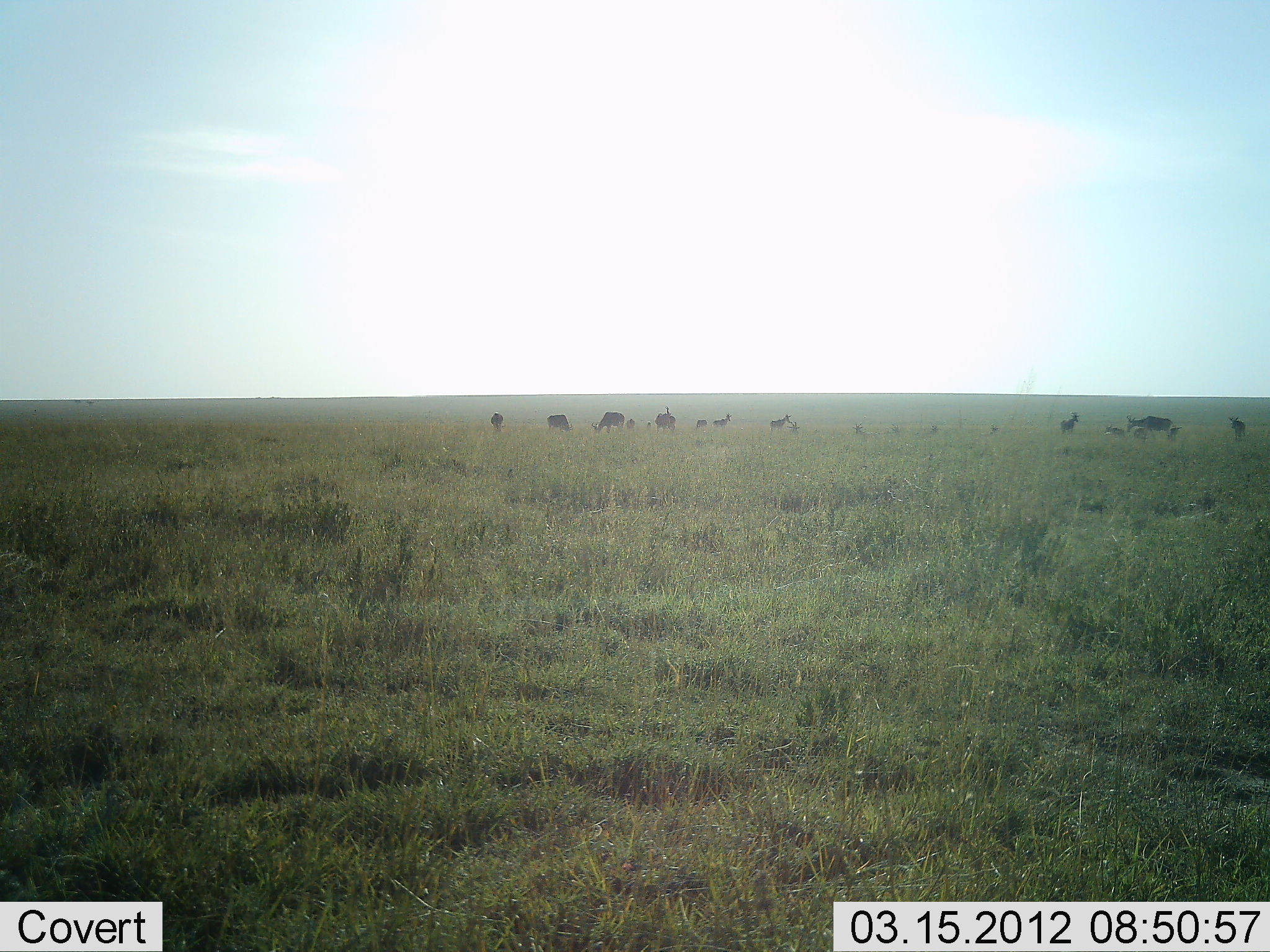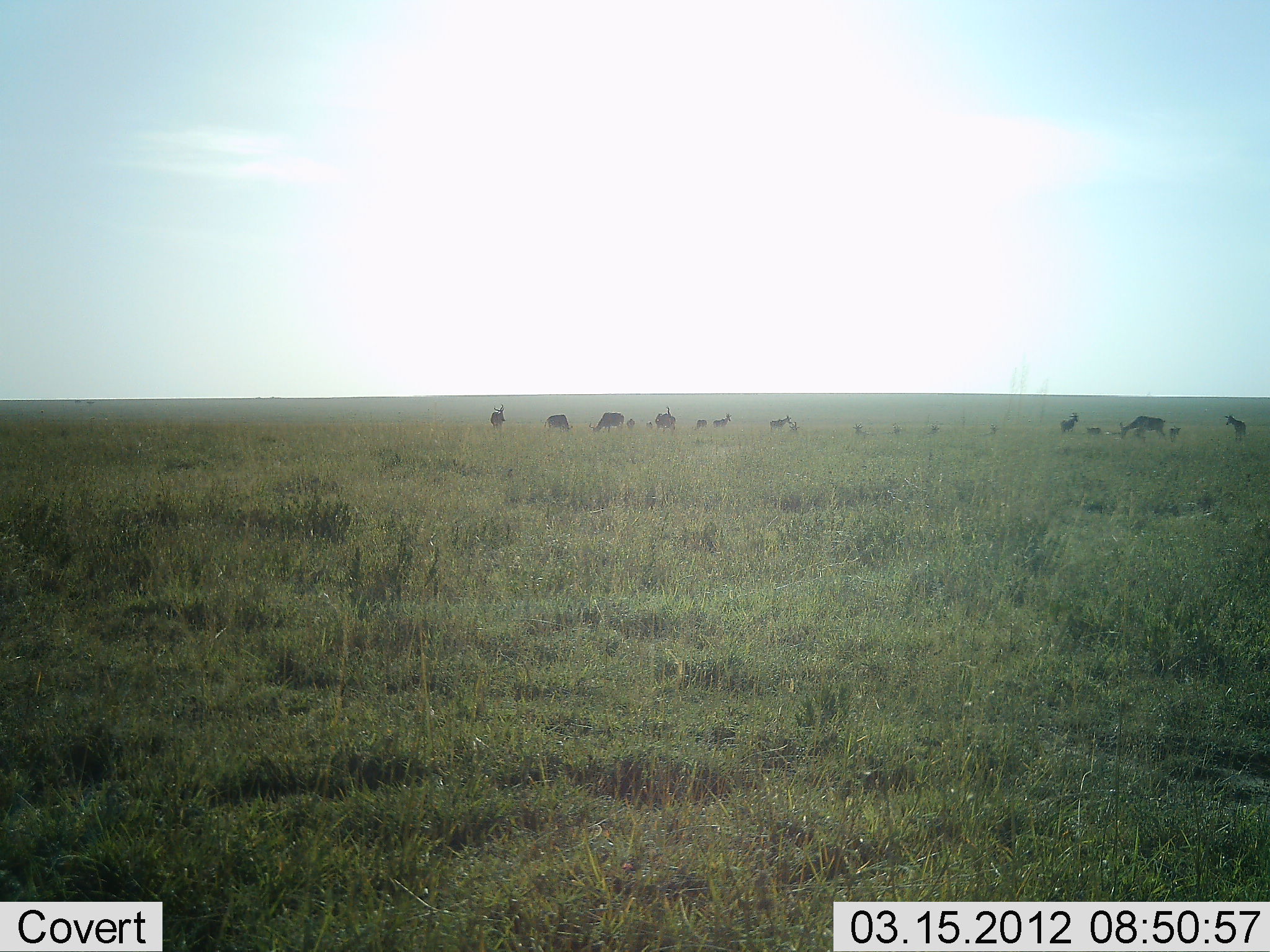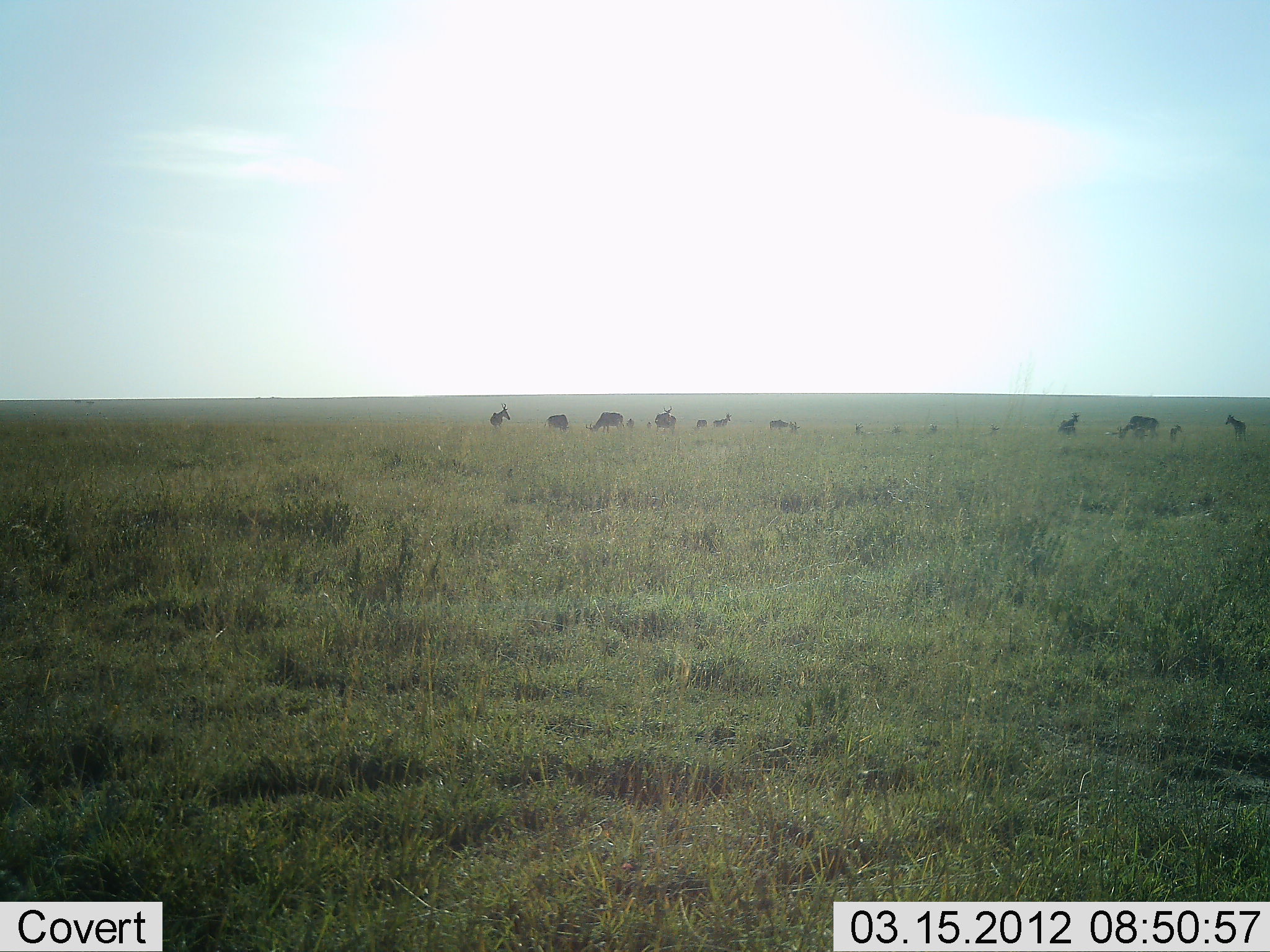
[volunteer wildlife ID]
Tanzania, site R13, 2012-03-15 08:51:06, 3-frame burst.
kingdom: Animalia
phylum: Chordata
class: Mammalia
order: Artiodactyla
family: Bovidae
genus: Alcelaphus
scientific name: Alcelaphus buselaphus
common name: hartebeest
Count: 11-50.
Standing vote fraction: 86%.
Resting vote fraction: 14%.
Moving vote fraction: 29%.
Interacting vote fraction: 0%.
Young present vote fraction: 29%.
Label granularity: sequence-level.